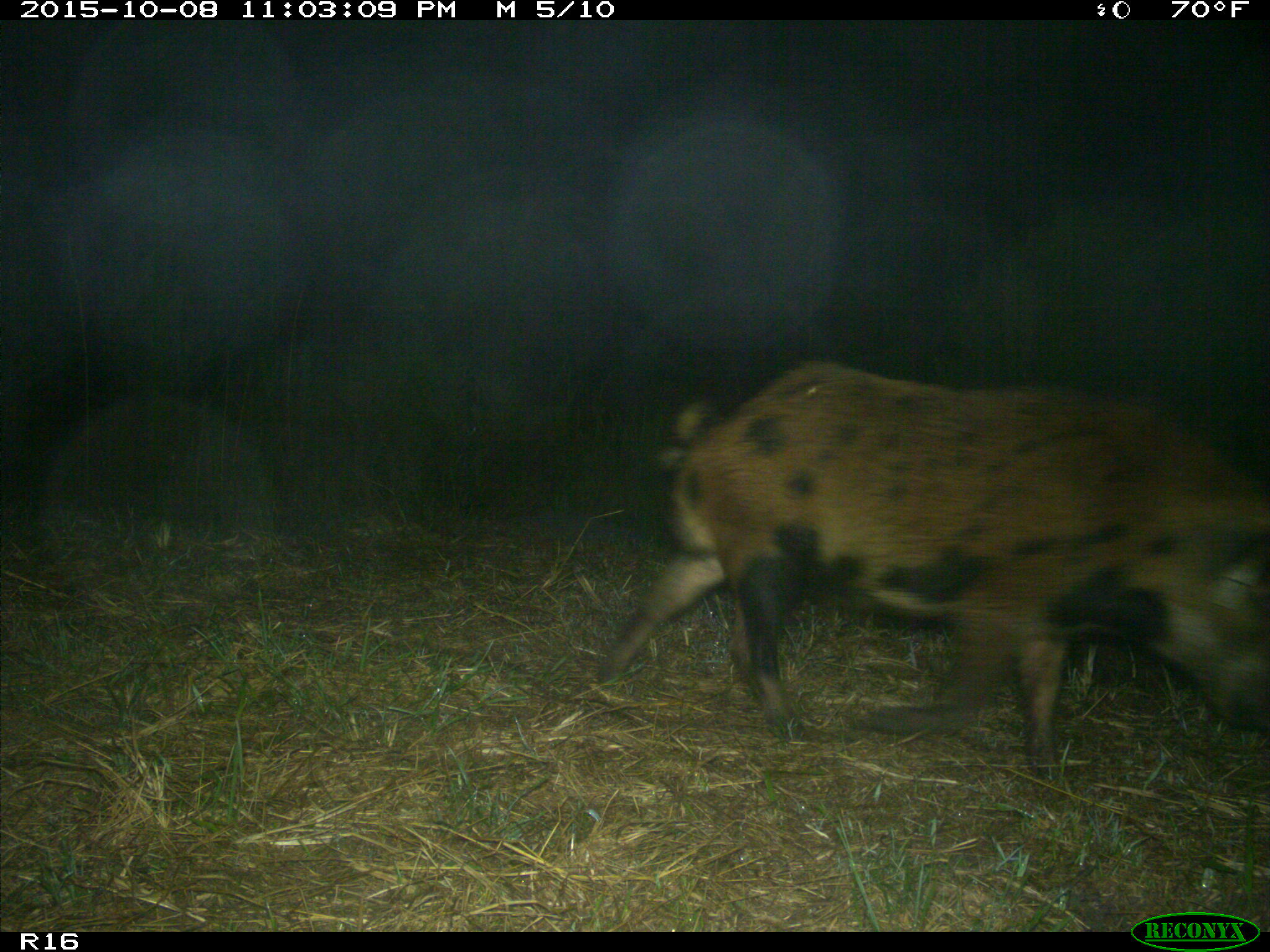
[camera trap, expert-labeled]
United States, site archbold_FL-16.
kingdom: Animalia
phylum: Chordata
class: Mammalia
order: Artiodactyla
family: Suidae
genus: Sus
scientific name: Sus scrofa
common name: wild boar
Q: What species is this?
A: Sus scrofa (wild boar).